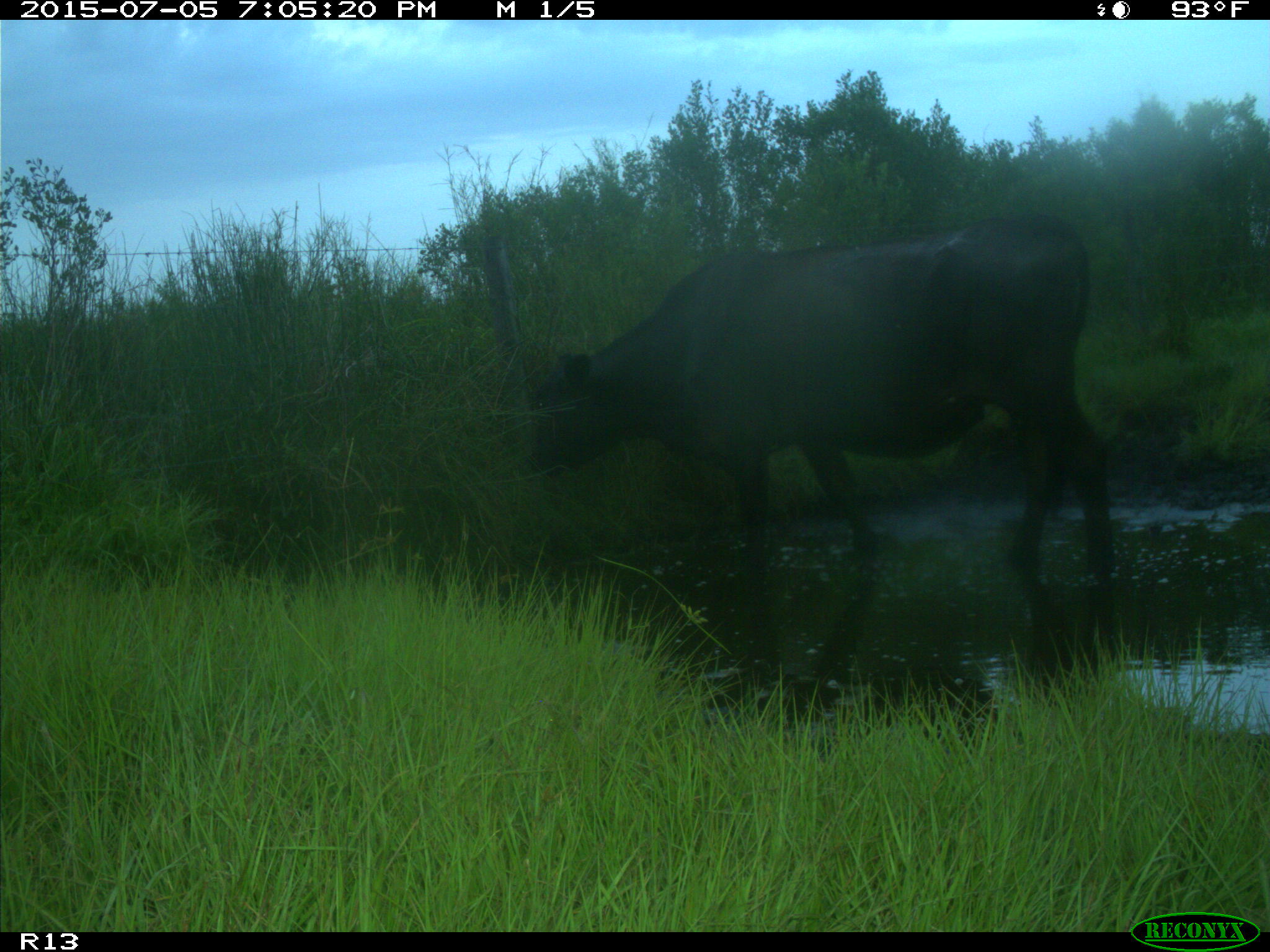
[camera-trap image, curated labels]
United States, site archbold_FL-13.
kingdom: Animalia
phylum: Chordata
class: Mammalia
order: Artiodactyla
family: Bovidae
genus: Bos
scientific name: Bos taurus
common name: domestic cow